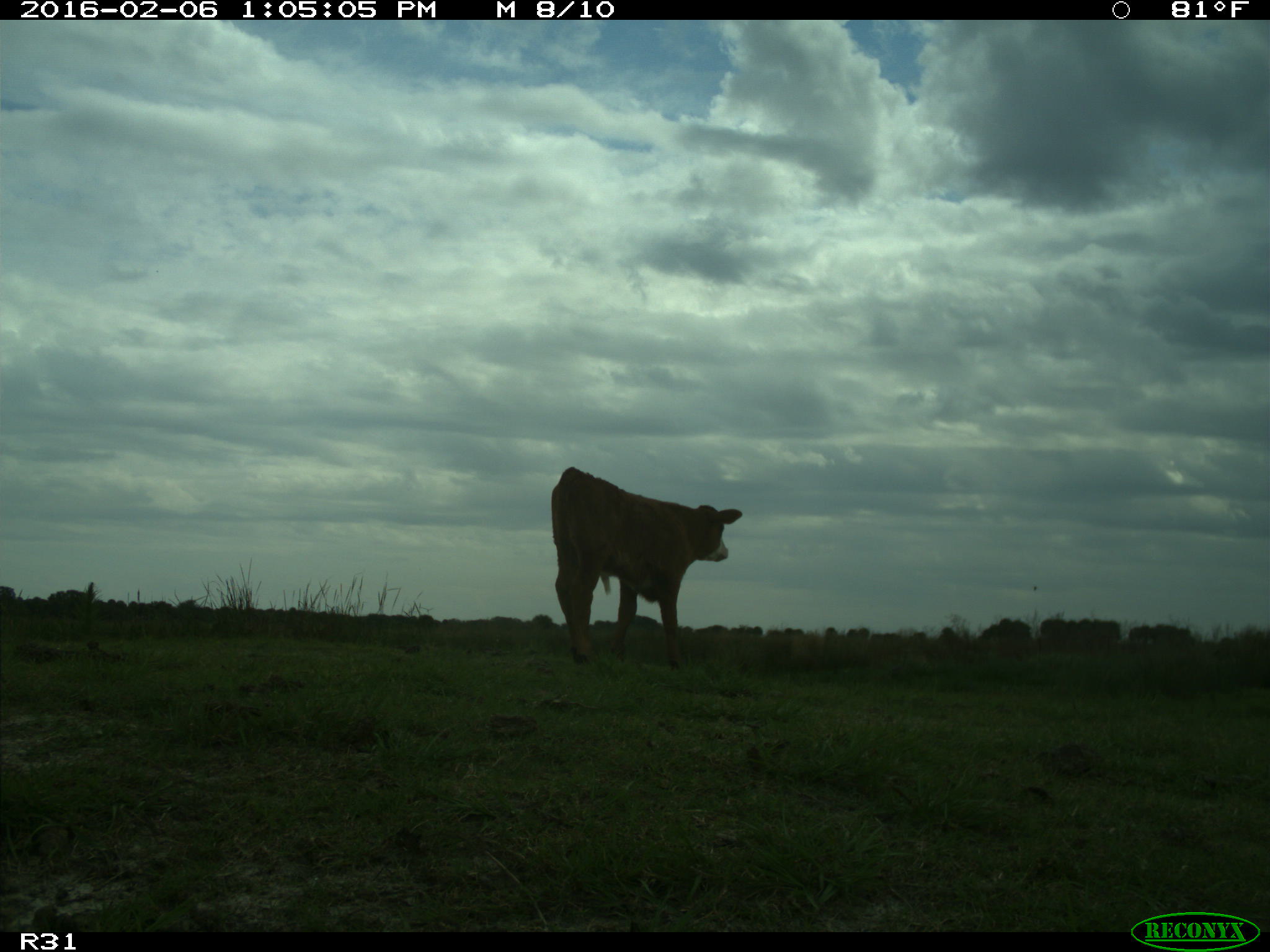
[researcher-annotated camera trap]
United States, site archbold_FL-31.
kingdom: Animalia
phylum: Chordata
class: Mammalia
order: Artiodactyla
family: Bovidae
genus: Bos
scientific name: Bos taurus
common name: domestic cow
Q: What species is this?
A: Bos taurus (domestic cow).